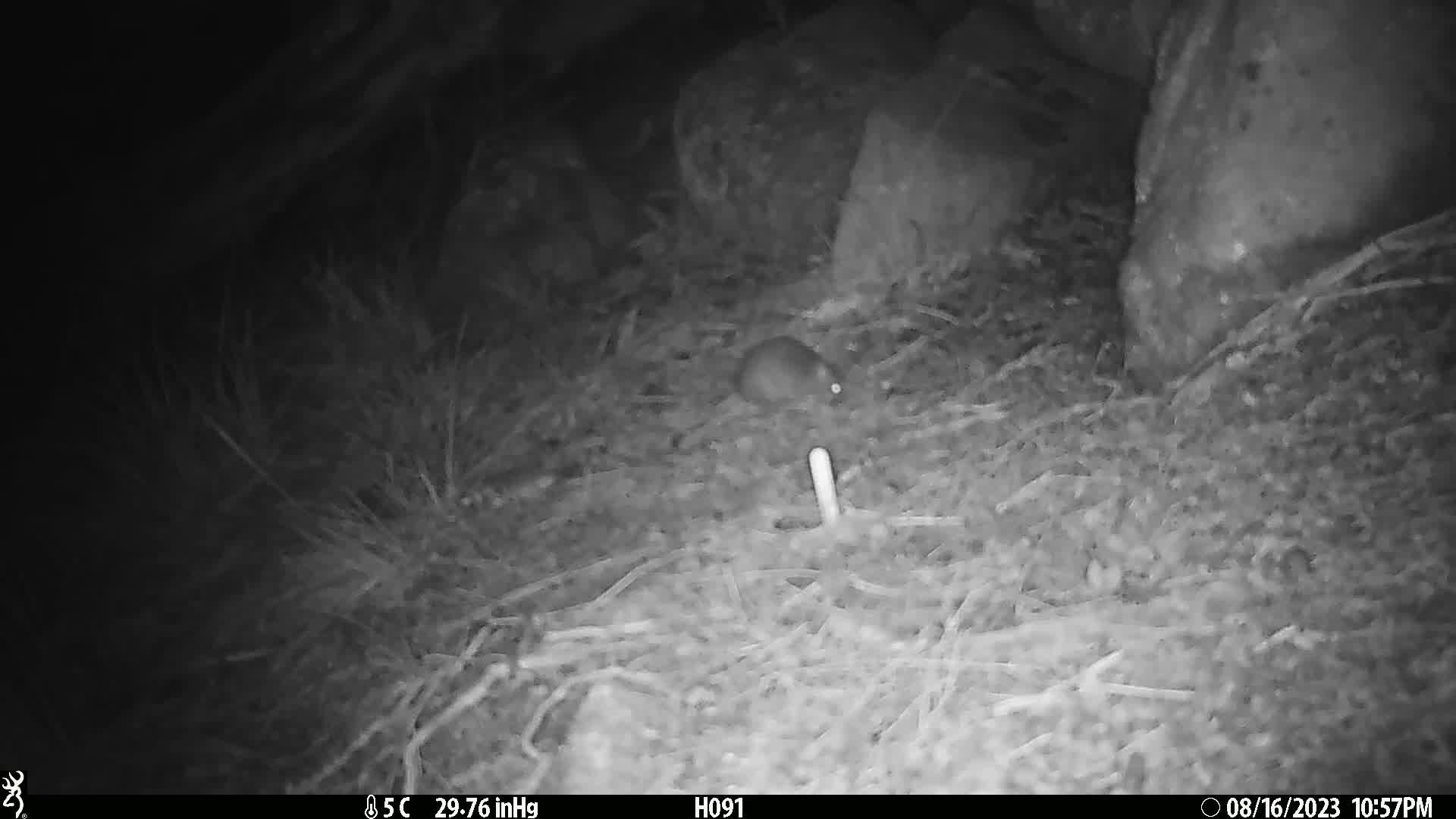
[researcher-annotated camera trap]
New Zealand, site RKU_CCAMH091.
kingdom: Animalia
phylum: Chordata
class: Mammalia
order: Rodentia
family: Muridae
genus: Rattus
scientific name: Rattus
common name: rat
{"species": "rat (Rattus)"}